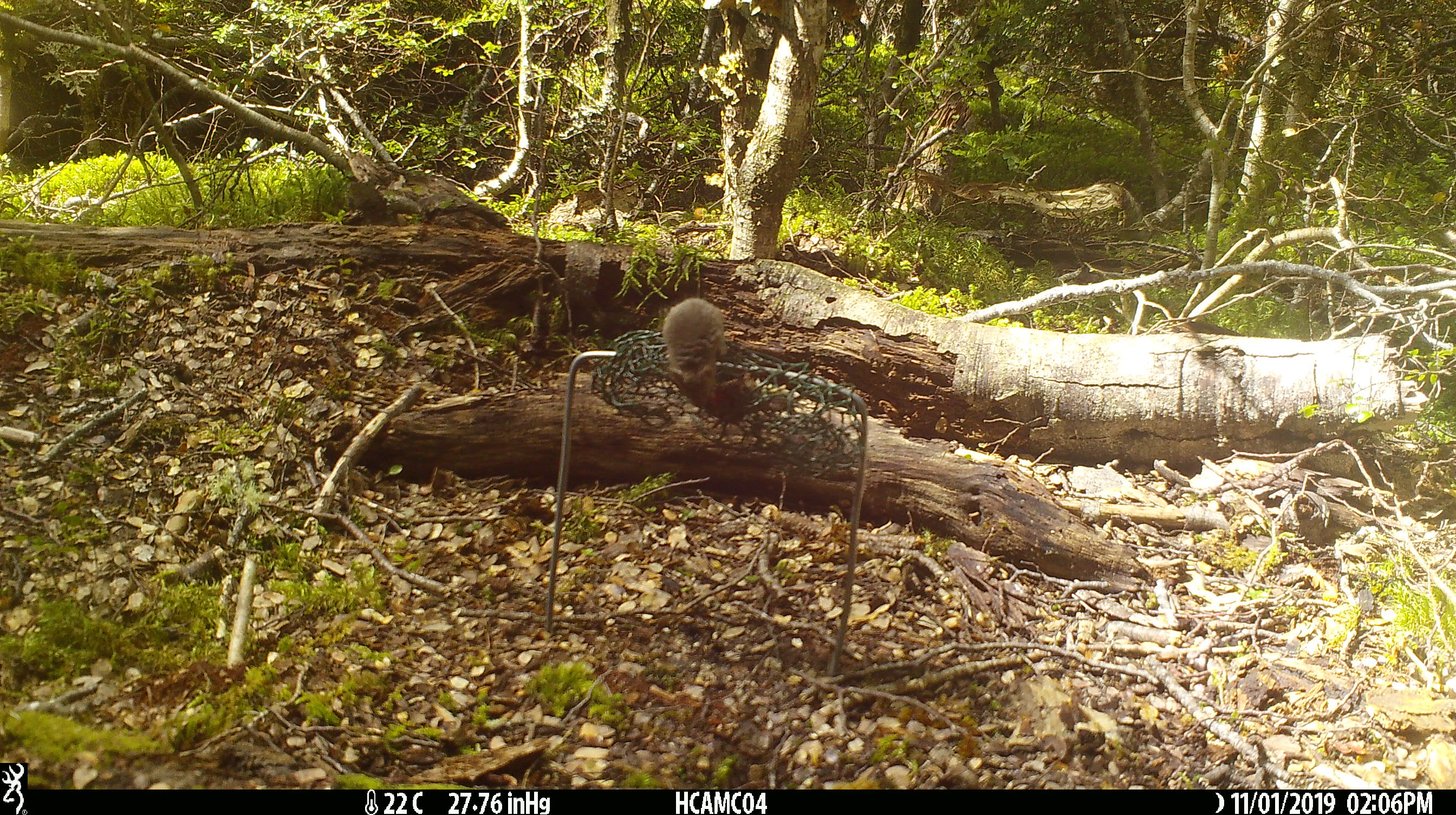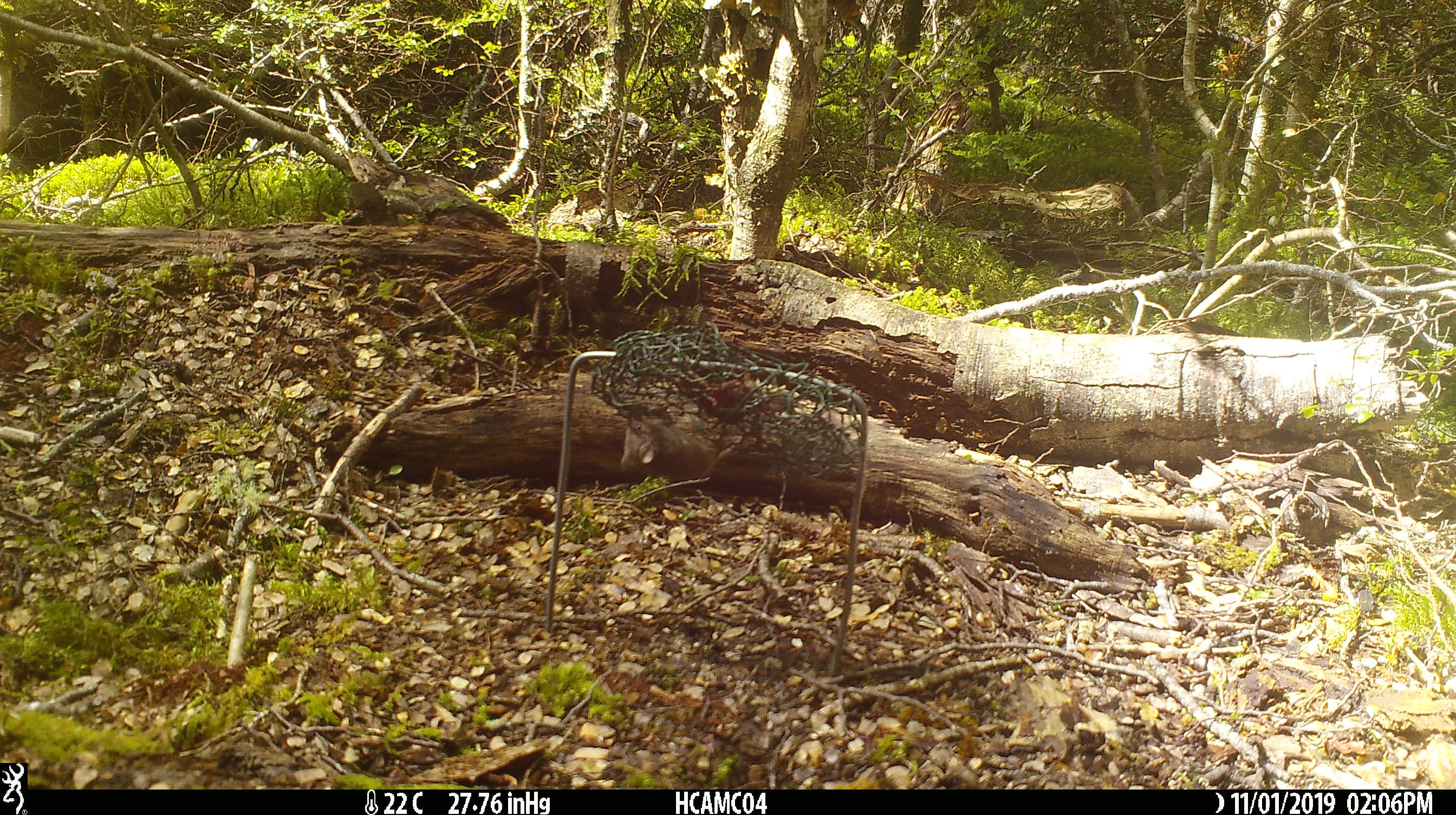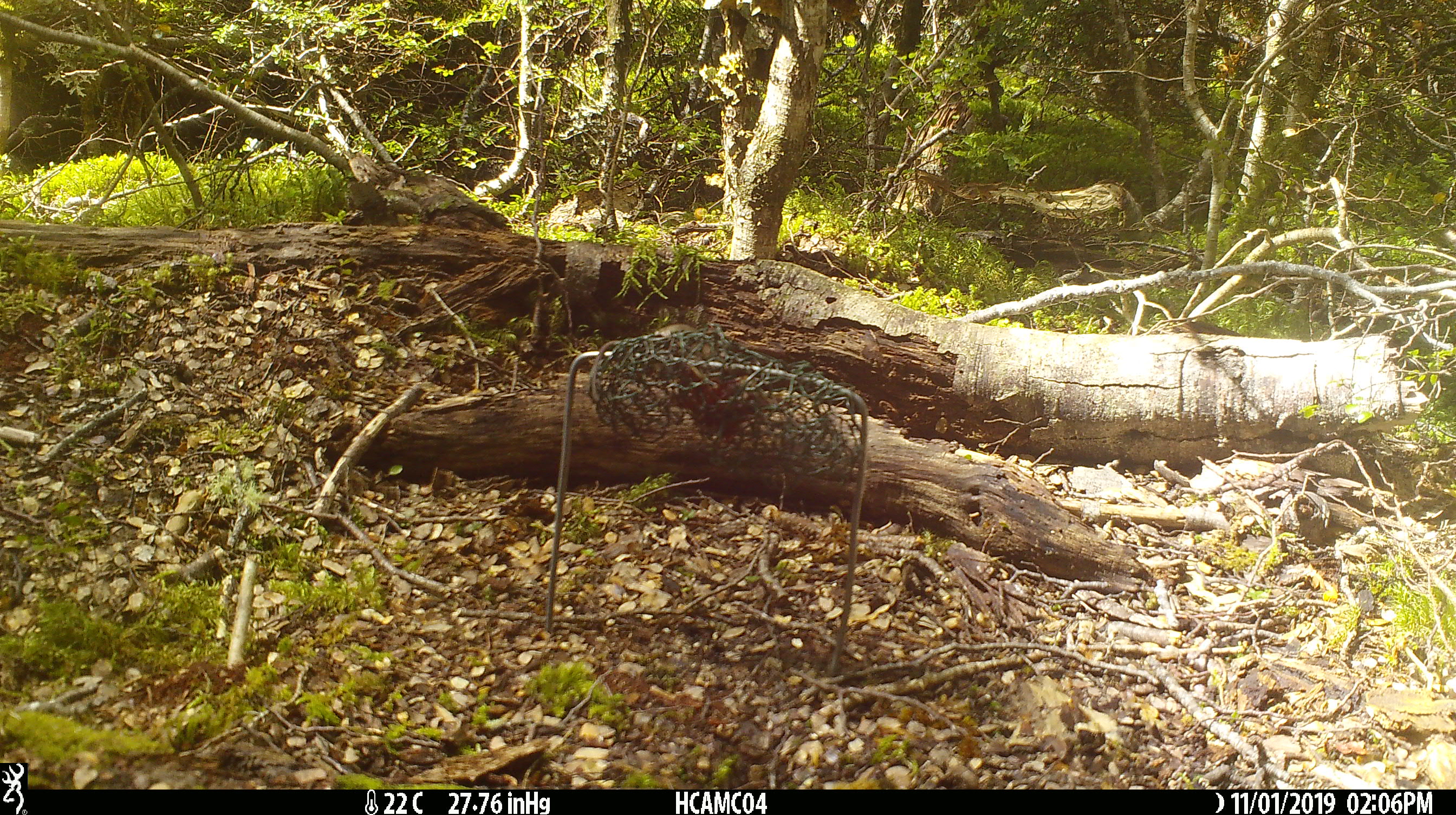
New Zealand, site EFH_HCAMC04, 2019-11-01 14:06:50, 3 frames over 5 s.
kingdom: Animalia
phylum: Chordata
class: Mammalia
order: Rodentia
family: Muridae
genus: Mus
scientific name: Mus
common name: mouse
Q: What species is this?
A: Mouse (Mus).